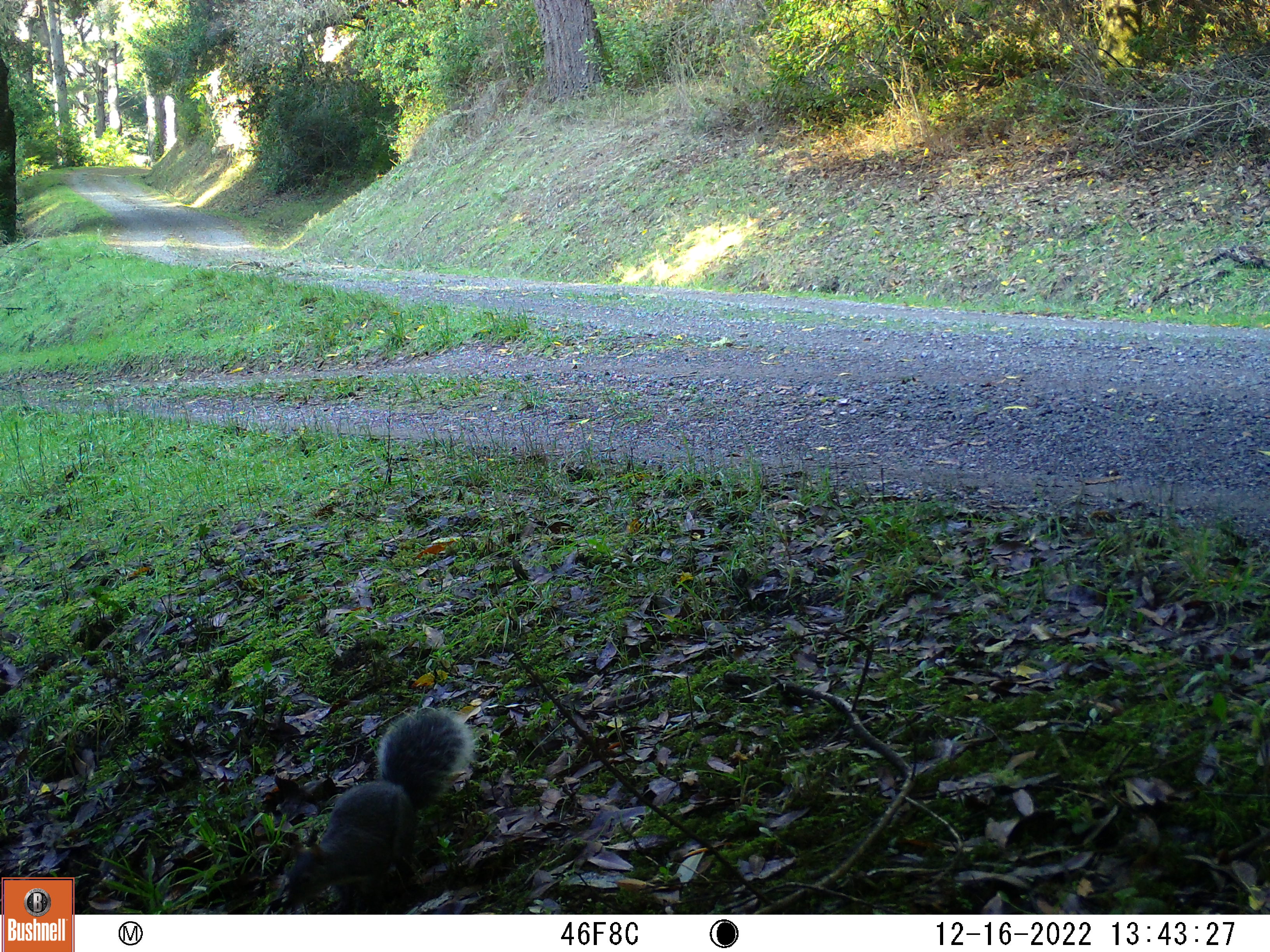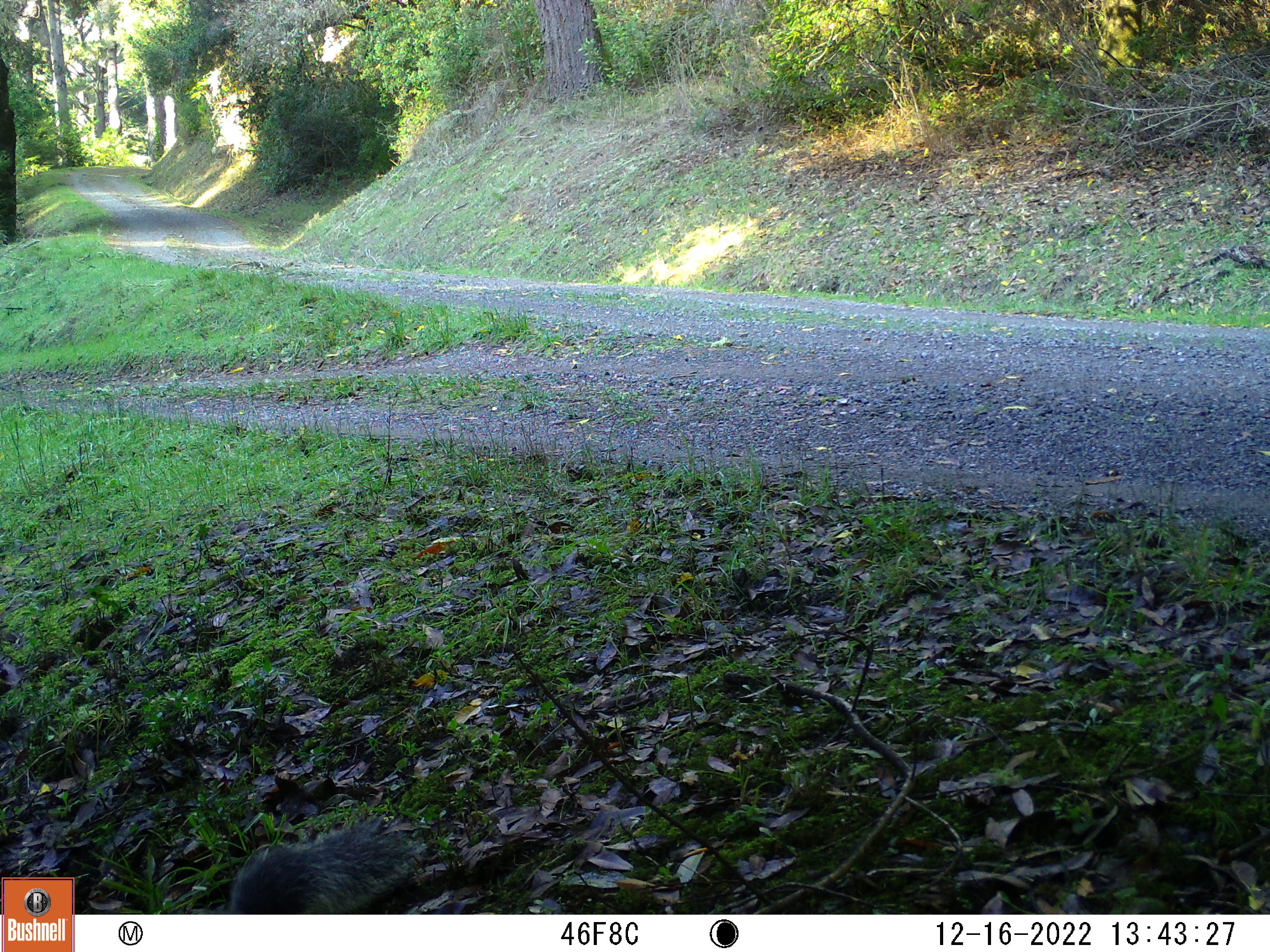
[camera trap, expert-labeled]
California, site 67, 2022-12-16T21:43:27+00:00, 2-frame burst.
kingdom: Animalia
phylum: Chordata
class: Mammalia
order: Rodentia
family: Sciuridae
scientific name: Sciuridae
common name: squirrel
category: unknown squirrel